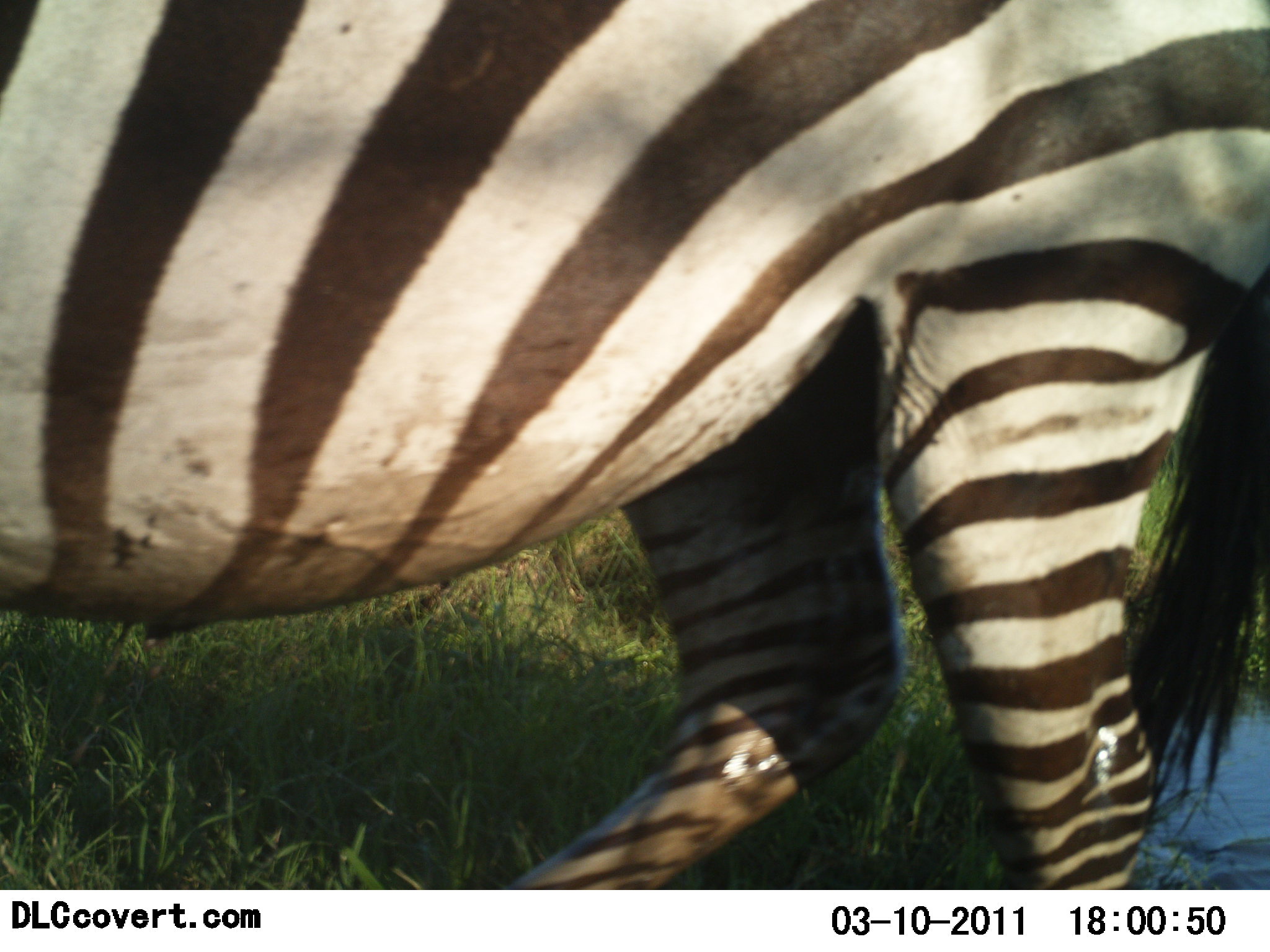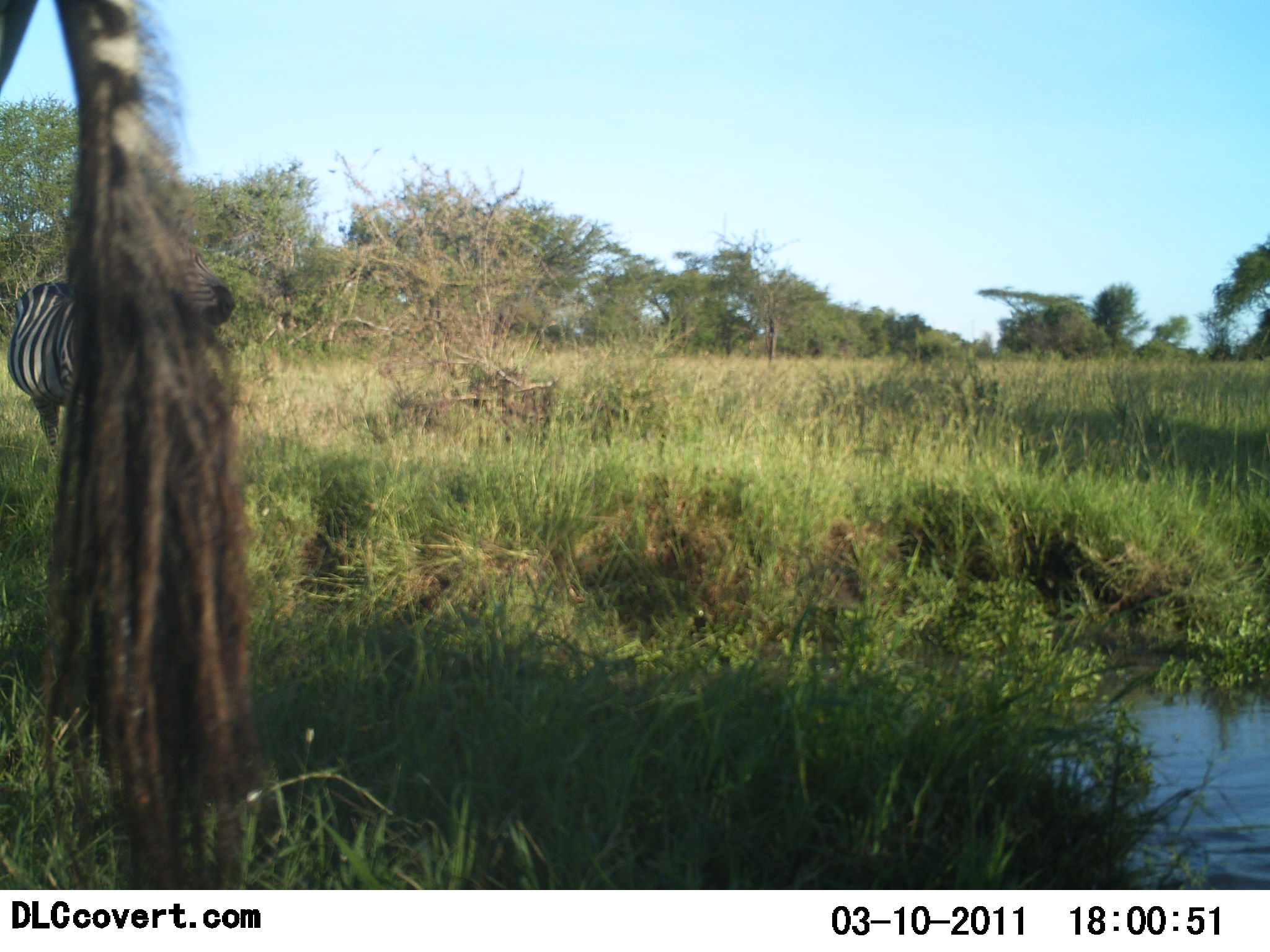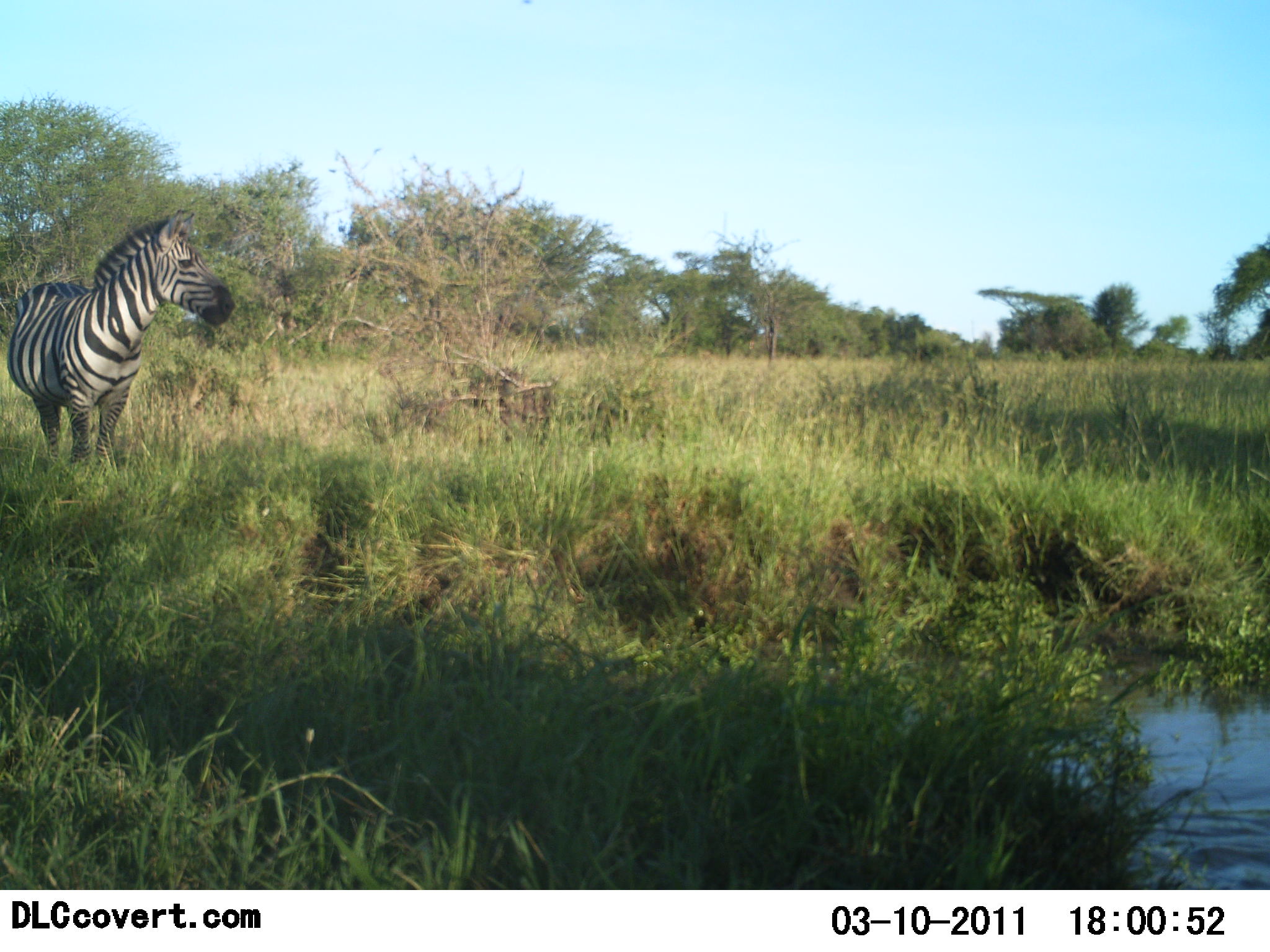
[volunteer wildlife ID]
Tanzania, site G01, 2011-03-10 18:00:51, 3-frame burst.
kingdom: Animalia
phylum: Chordata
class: Mammalia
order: Perissodactyla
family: Equidae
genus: Equus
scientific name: Equus quagga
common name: plains zebra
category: zebra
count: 2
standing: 67%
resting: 0%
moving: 75%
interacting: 0%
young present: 0%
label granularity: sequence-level